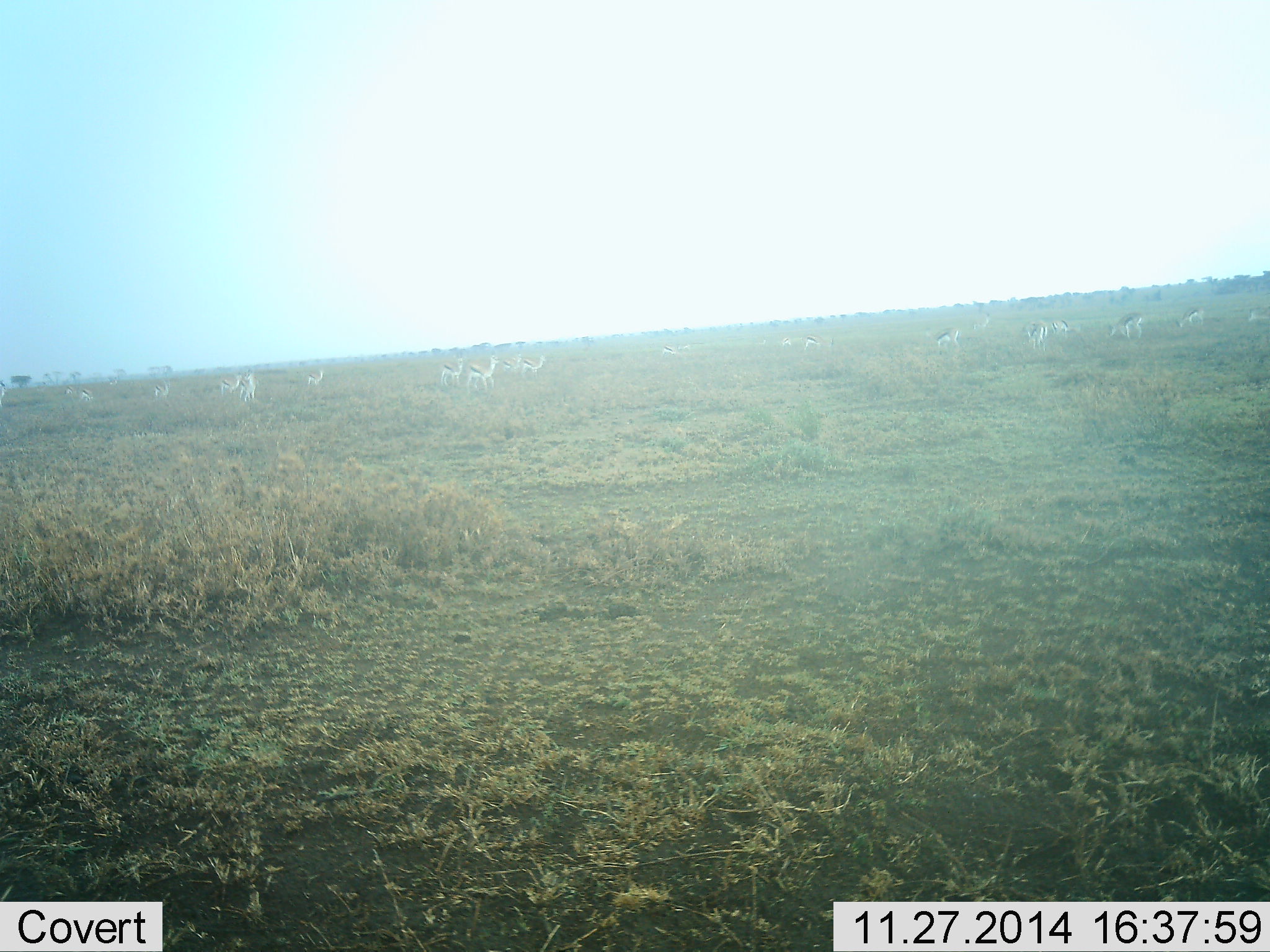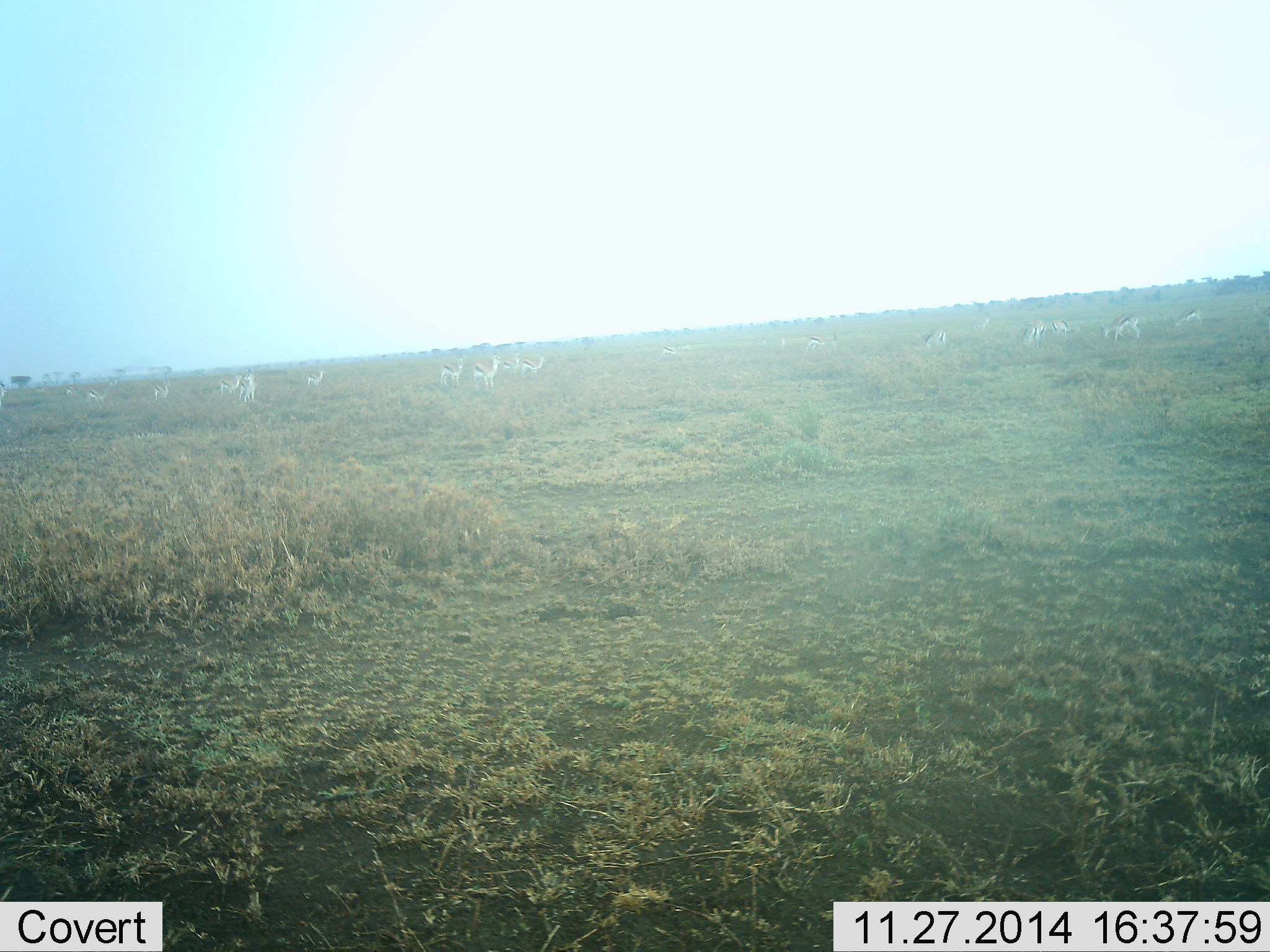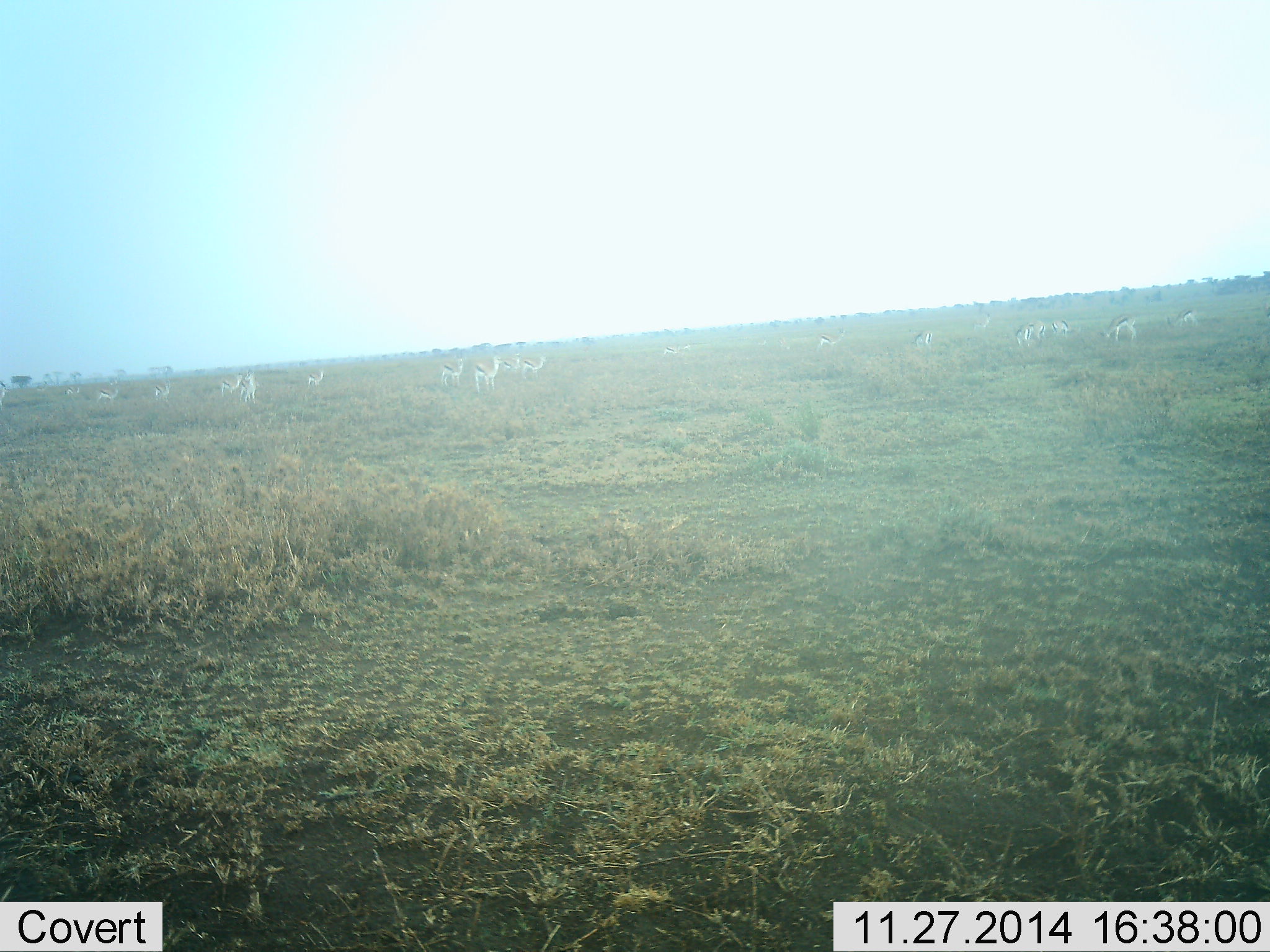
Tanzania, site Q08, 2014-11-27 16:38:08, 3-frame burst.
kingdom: Animalia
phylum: Chordata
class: Mammalia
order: Artiodactyla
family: Bovidae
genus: Eudorcas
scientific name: Eudorcas thomsonii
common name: thomson's gazelle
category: gazellethomsons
Gazellethomsons (thomson's gazelle) (Eudorcas thomsonii), count 11-50. Behavior (volunteer vote fractions): standing 60%, resting 0%, moving 40%, interacting 0%. Young present (vote fraction): 0%. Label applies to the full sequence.